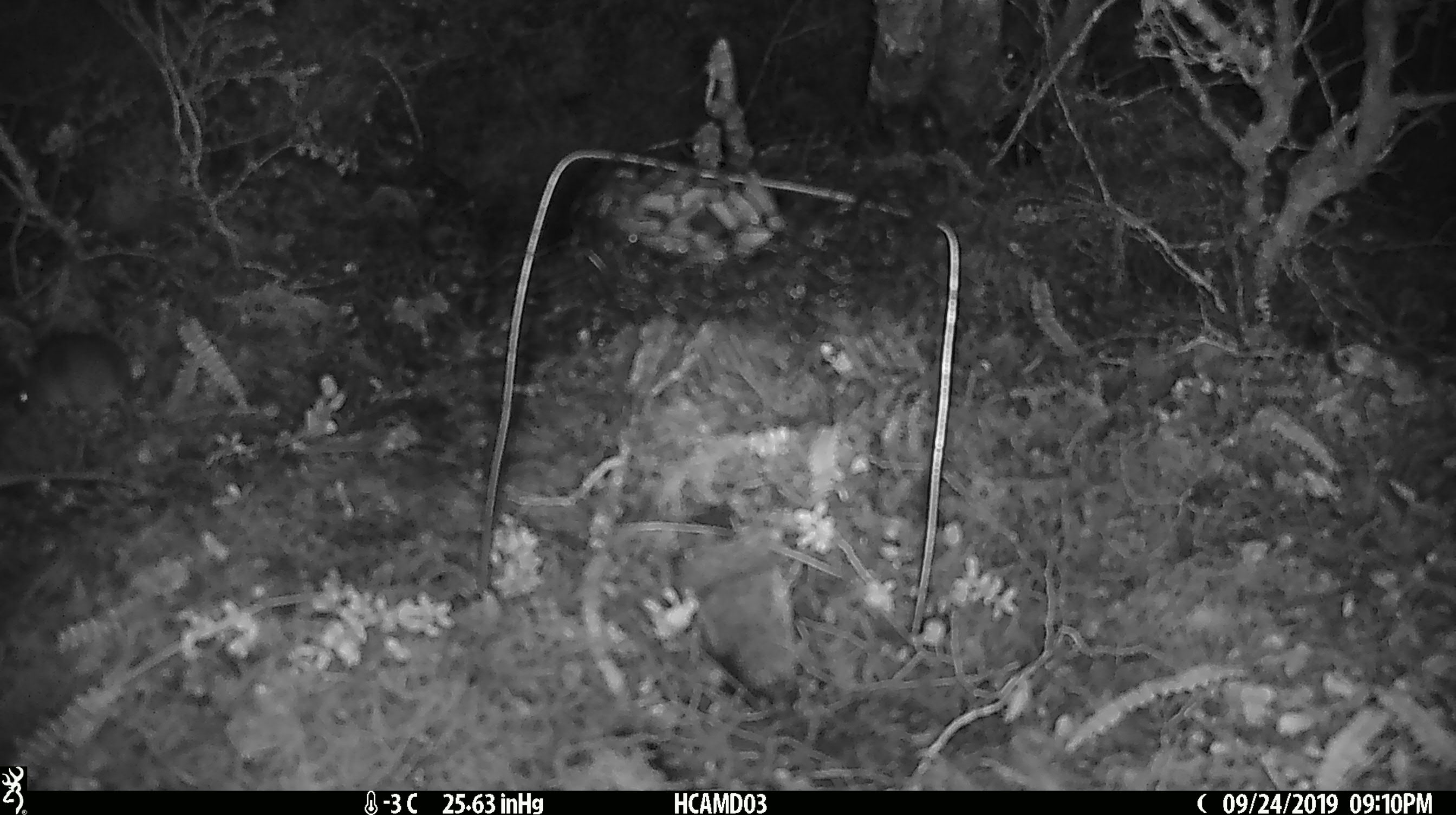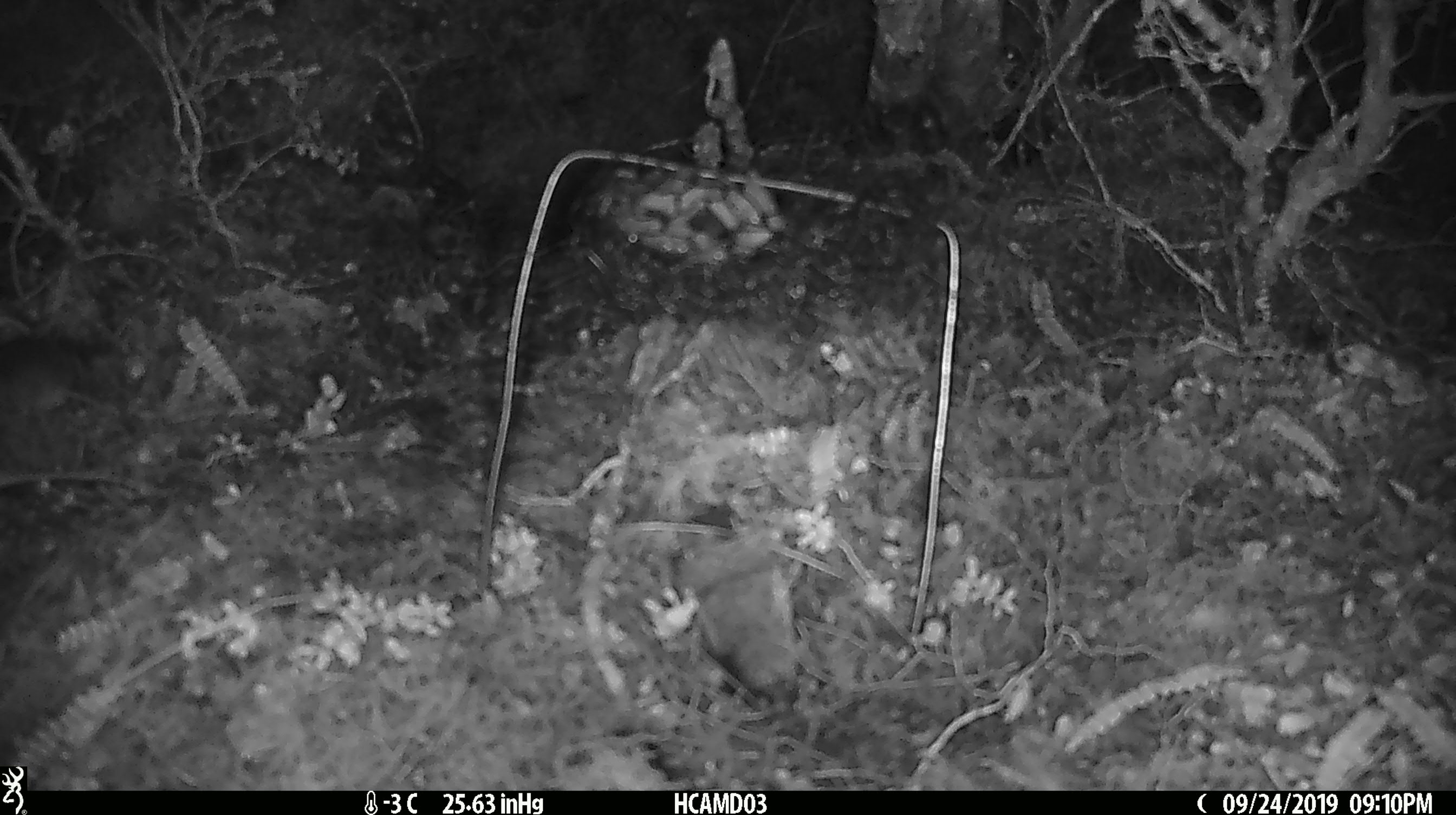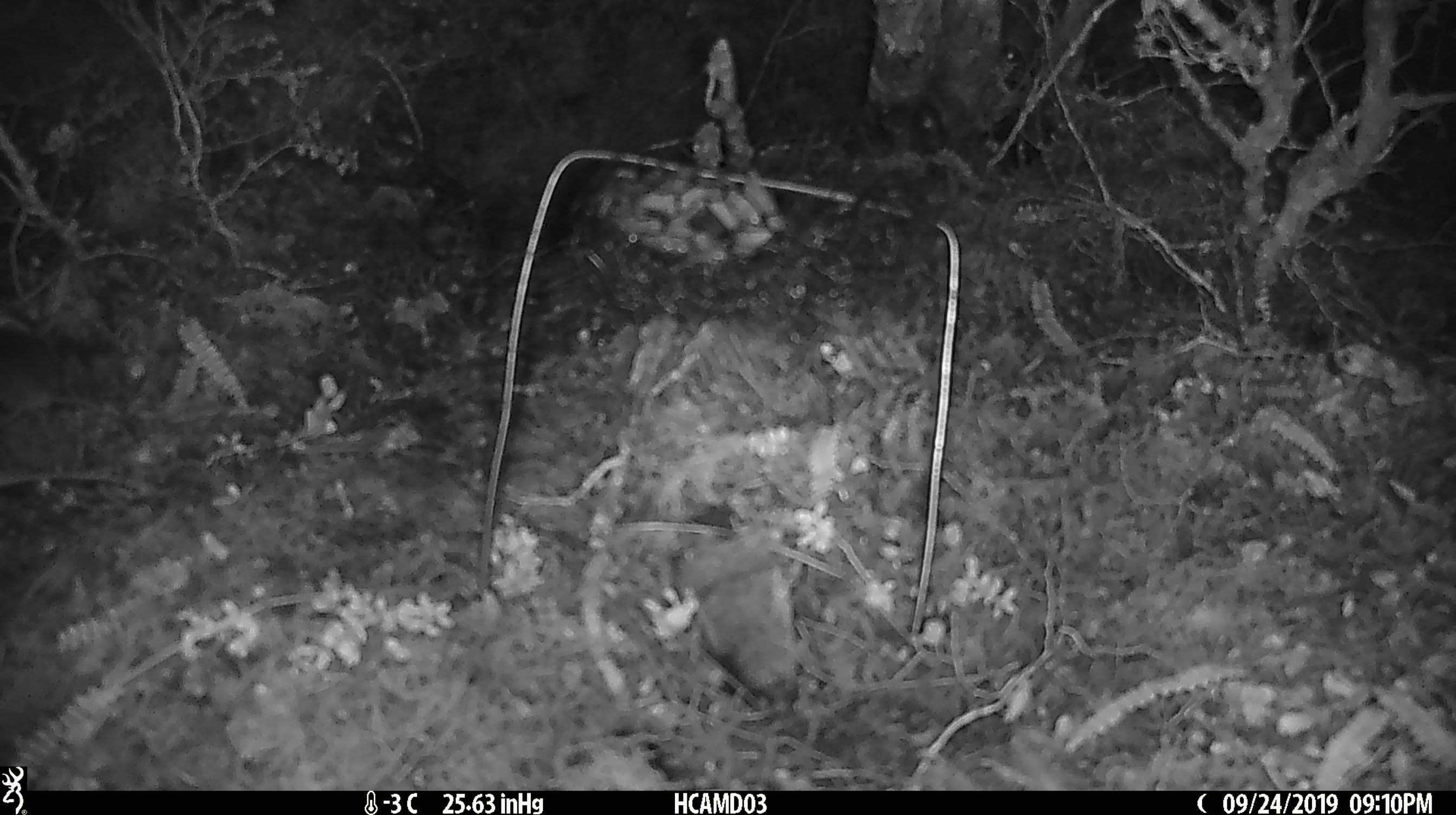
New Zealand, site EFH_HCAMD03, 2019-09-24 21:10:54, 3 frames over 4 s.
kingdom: Animalia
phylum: Chordata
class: Mammalia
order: Rodentia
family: Muridae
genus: Mus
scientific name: Mus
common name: mouse